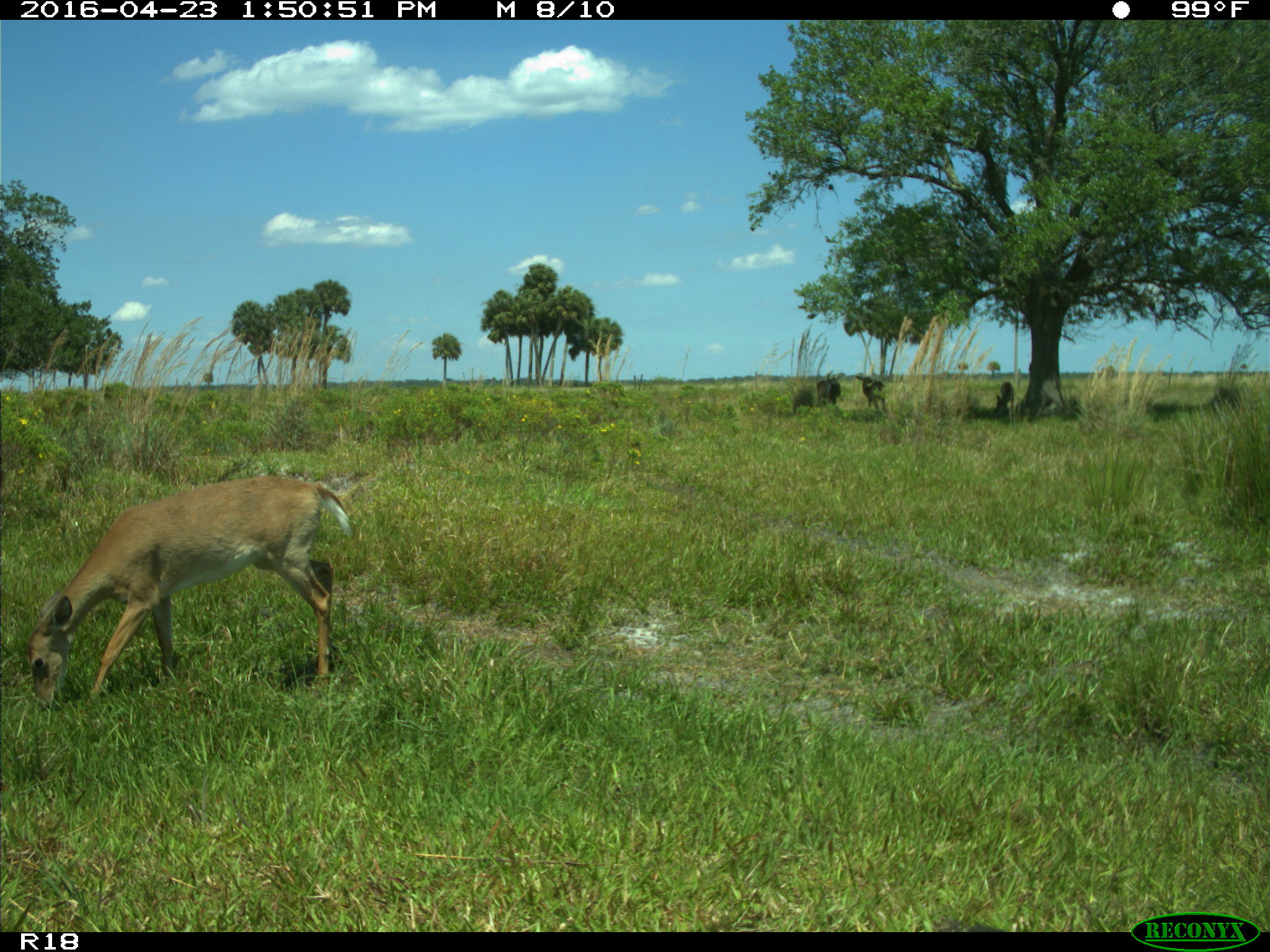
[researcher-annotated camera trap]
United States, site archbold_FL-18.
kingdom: Animalia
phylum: Chordata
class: Mammalia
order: Artiodactyla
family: Bovidae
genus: Bos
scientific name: Bos taurus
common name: domestic cow